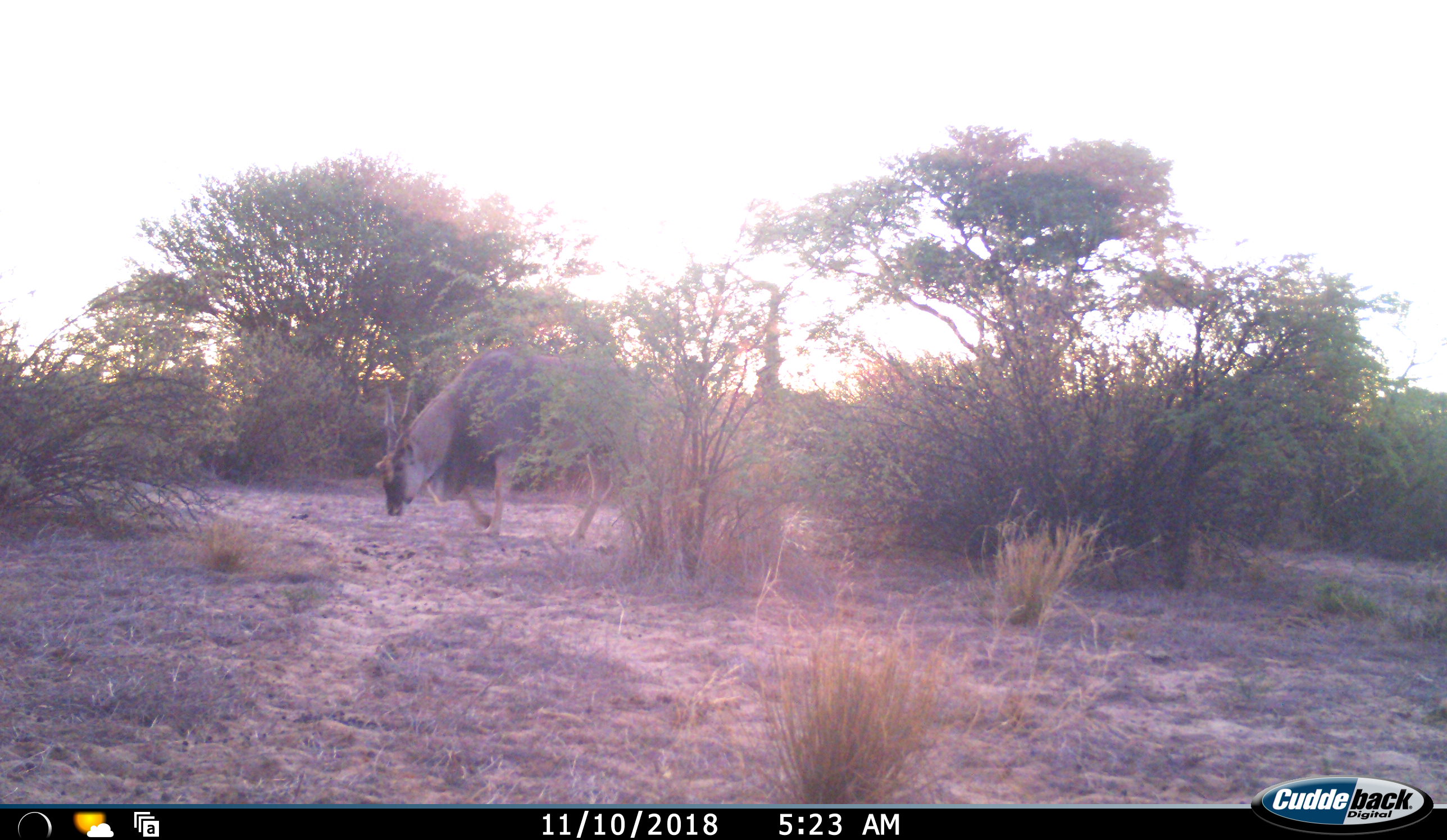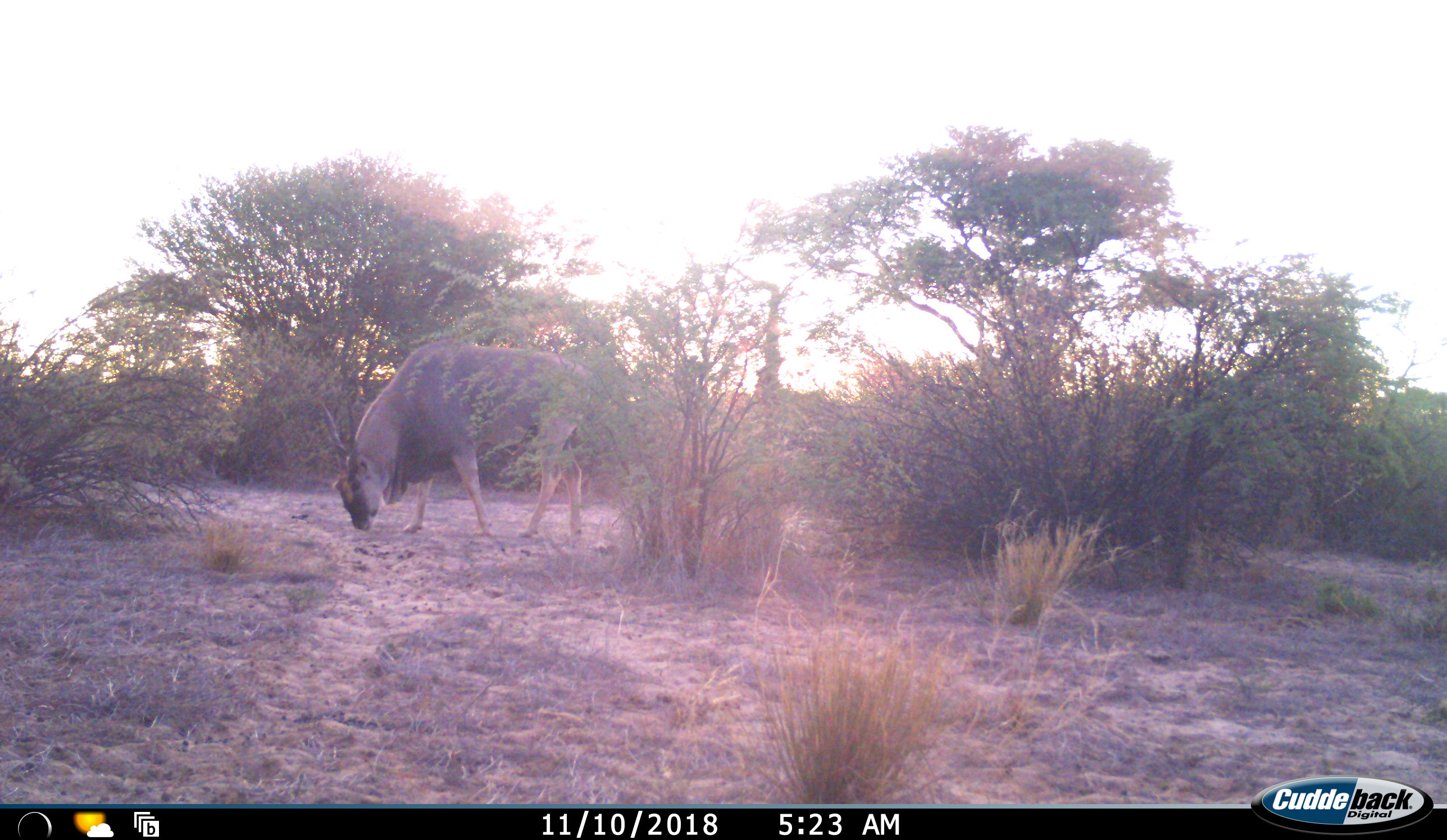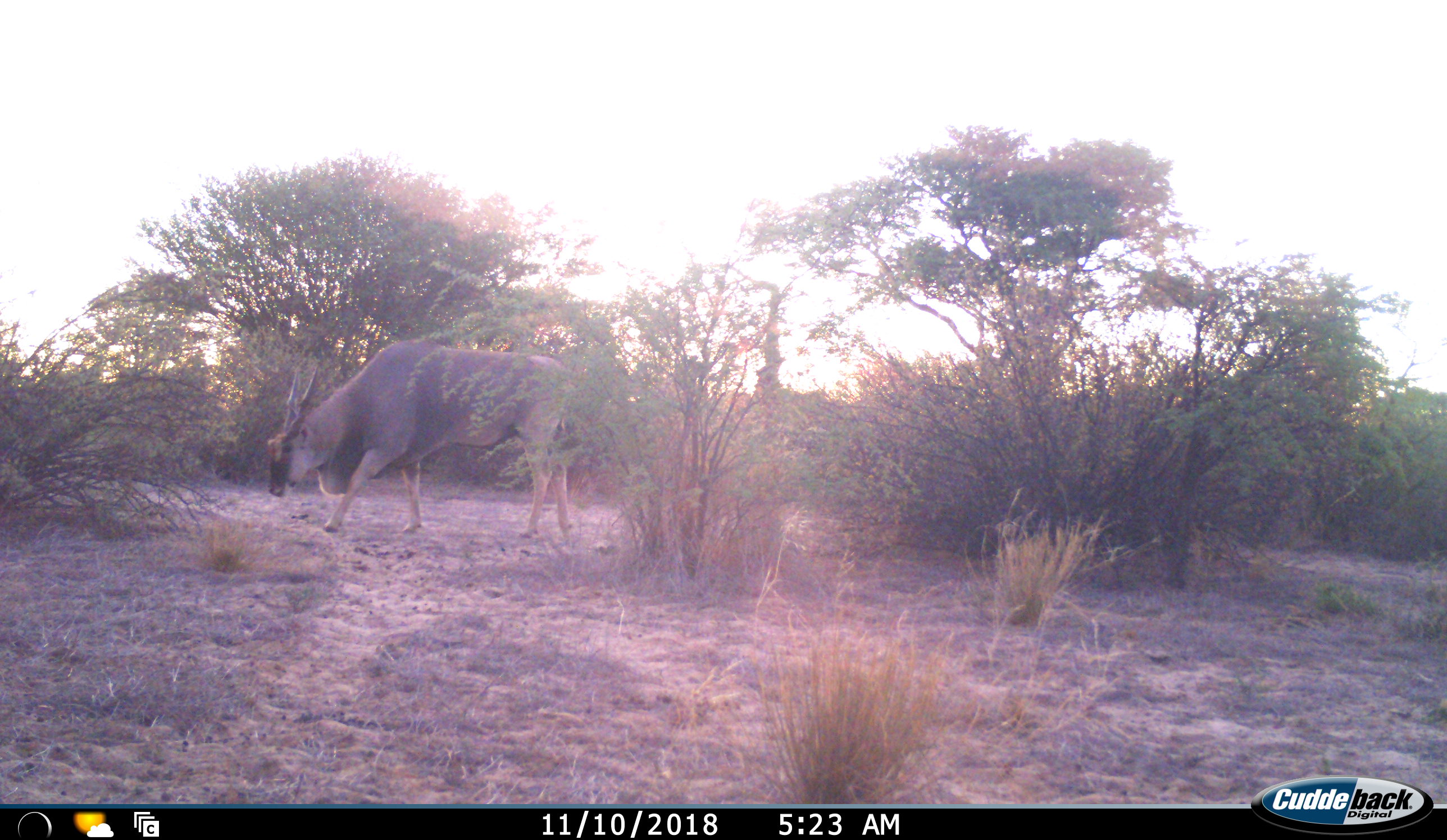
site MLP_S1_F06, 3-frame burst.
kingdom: Animalia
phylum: Chordata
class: Mammalia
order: Artiodactyla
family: Bovidae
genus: Tragelaphus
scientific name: Tragelaphus oryx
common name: eland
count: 1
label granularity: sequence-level